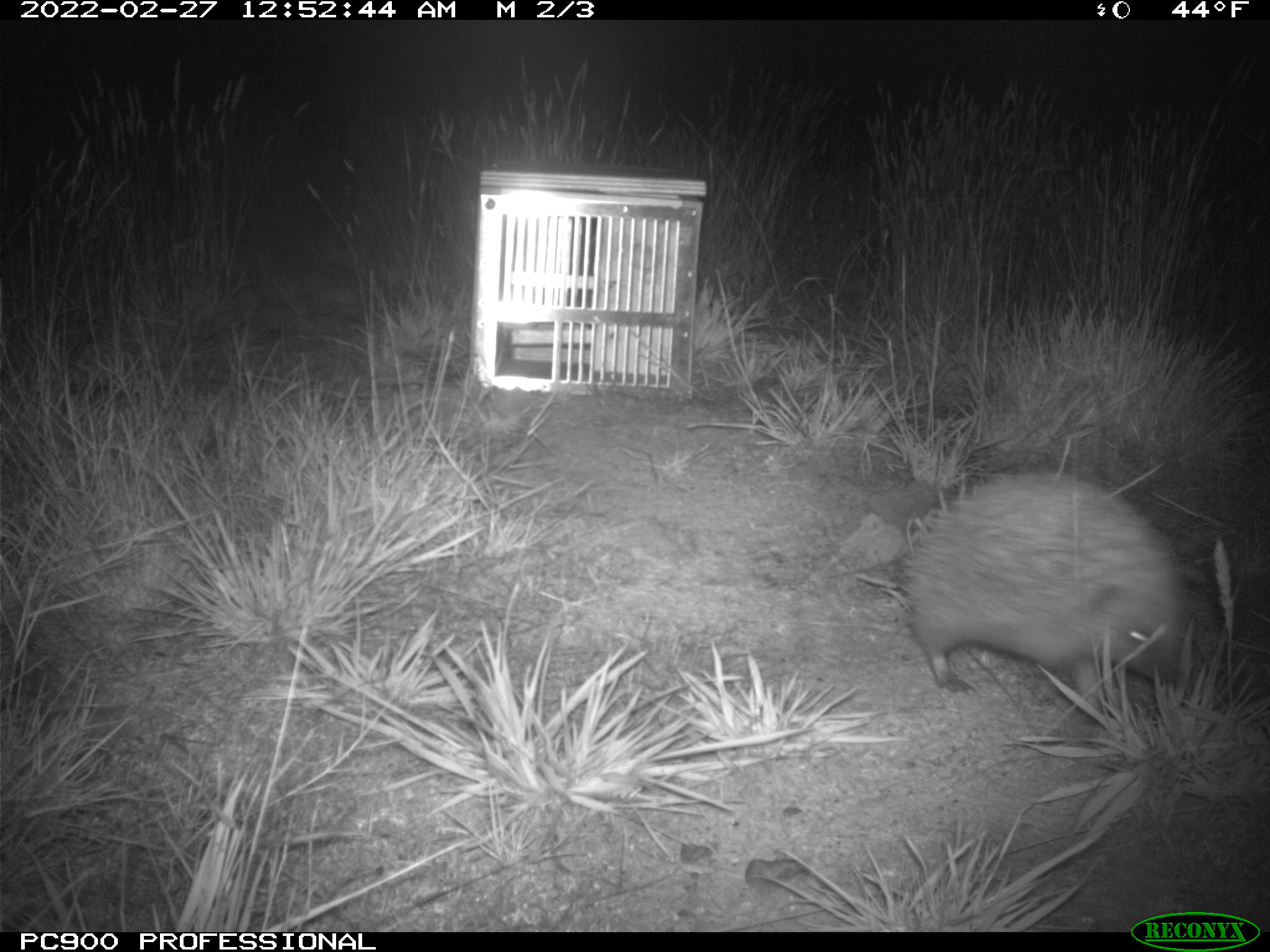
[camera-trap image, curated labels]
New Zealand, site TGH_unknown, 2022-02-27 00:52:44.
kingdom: Animalia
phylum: Chordata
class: Mammalia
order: Eulipotyphla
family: Erinaceidae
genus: Erinaceus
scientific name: Erinaceus europaeus europaeus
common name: european hedgehog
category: hedgehog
Hedgehog (european hedgehog) (Erinaceus europaeus europaeus).